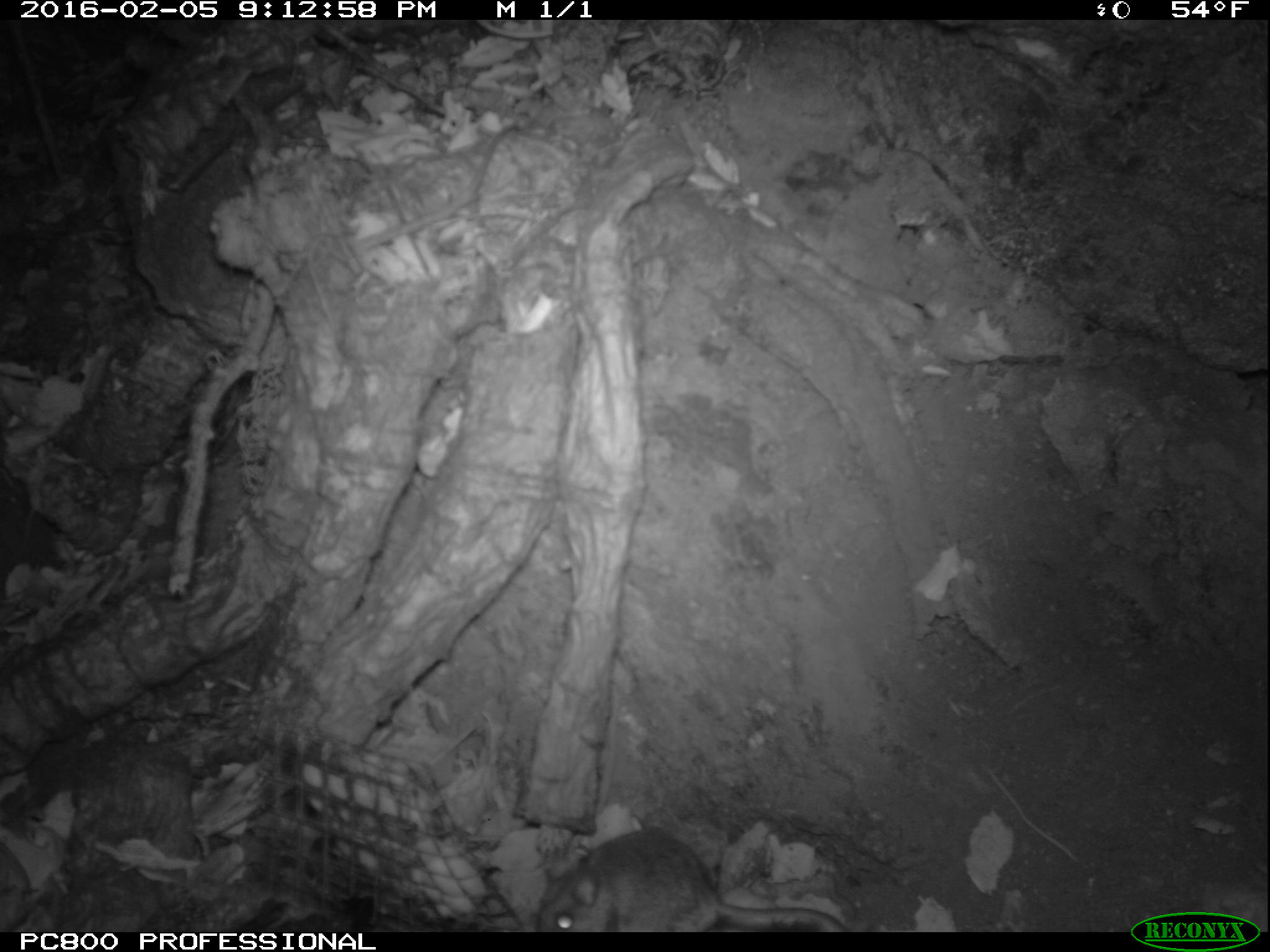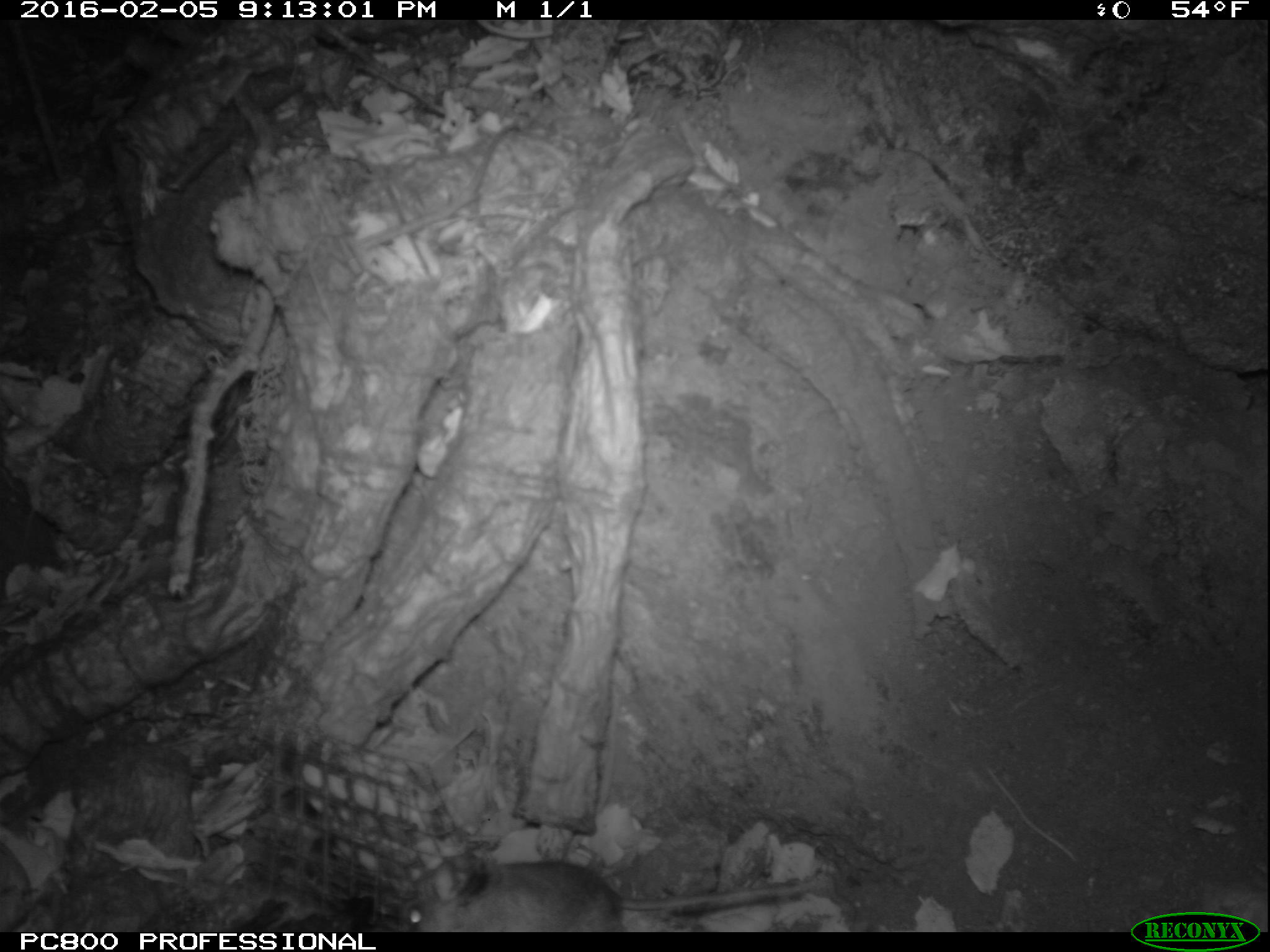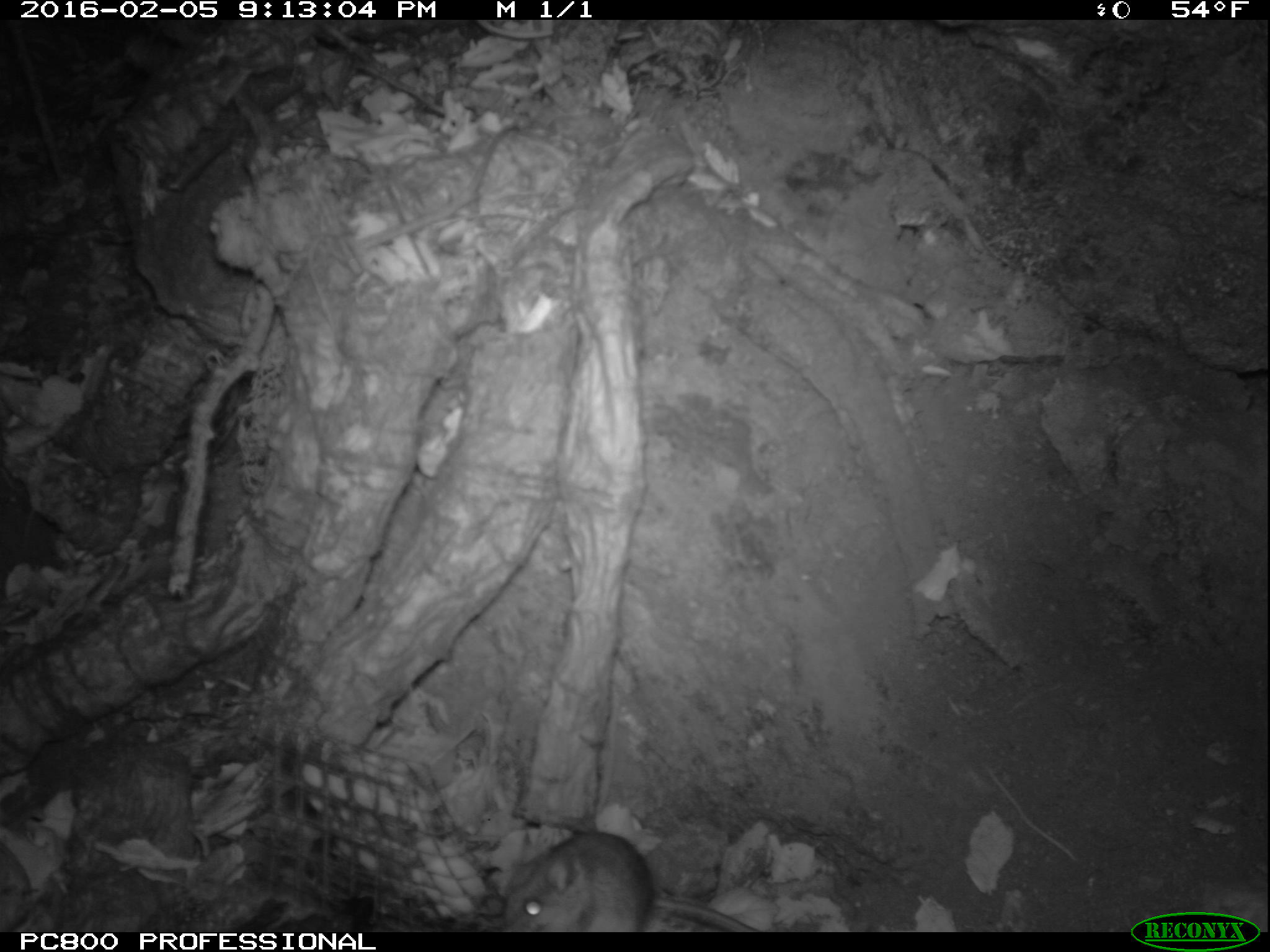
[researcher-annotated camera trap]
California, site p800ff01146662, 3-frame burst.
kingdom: Animalia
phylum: Chordata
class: Mammalia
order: Rodentia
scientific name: Rodentia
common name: rodent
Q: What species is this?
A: Rodent (Rodentia).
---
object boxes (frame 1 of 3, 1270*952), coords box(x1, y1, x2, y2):
rodent: box(534, 826, 850, 932)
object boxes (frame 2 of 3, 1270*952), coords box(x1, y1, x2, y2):
rodent: box(394, 850, 823, 931)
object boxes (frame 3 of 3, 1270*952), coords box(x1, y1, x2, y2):
rodent: box(503, 831, 760, 932)